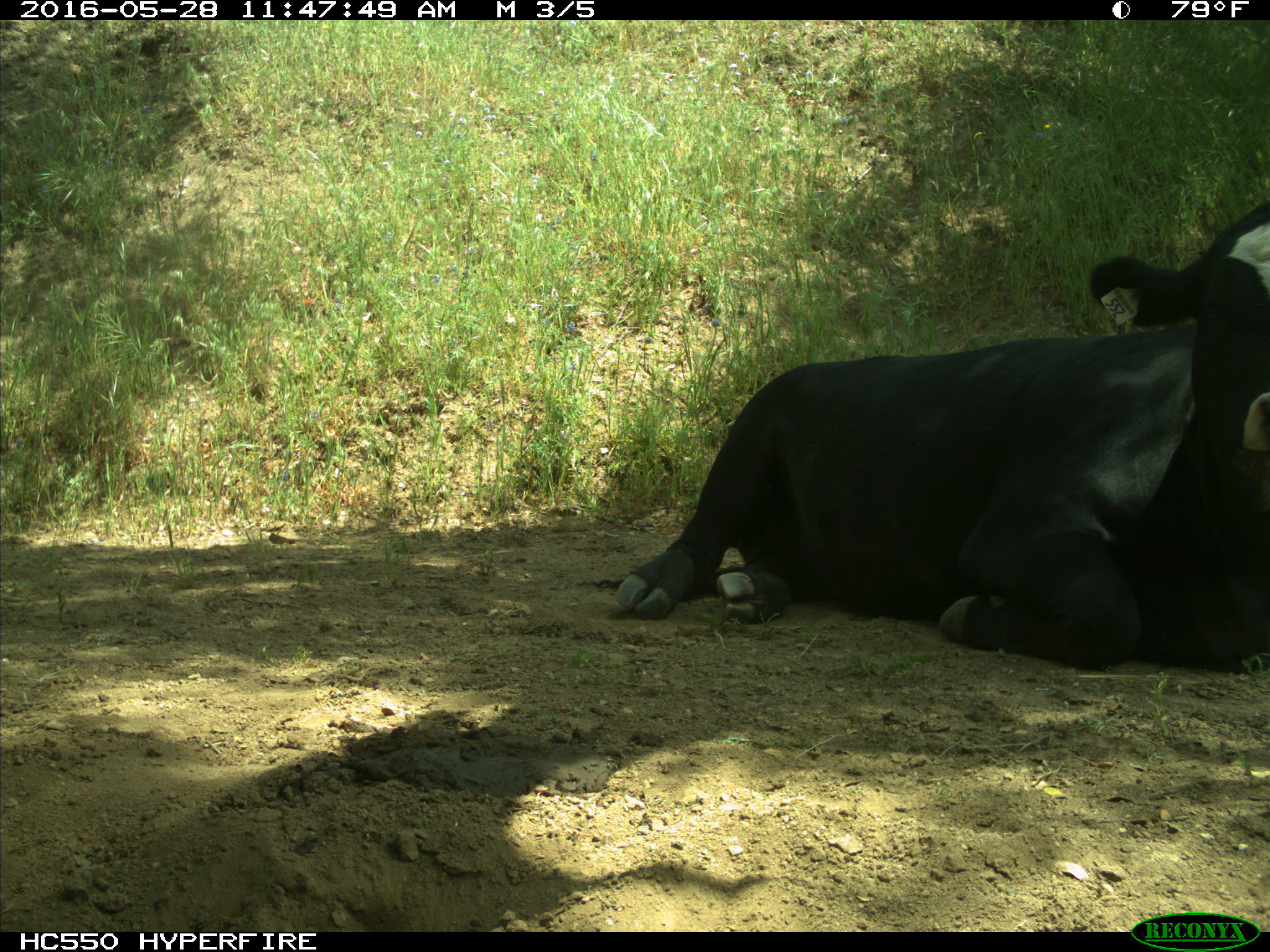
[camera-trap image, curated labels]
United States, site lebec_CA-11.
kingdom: Animalia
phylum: Chordata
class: Mammalia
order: Artiodactyla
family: Bovidae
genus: Bos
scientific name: Bos taurus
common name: domestic cow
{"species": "Bos taurus (domestic cow)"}